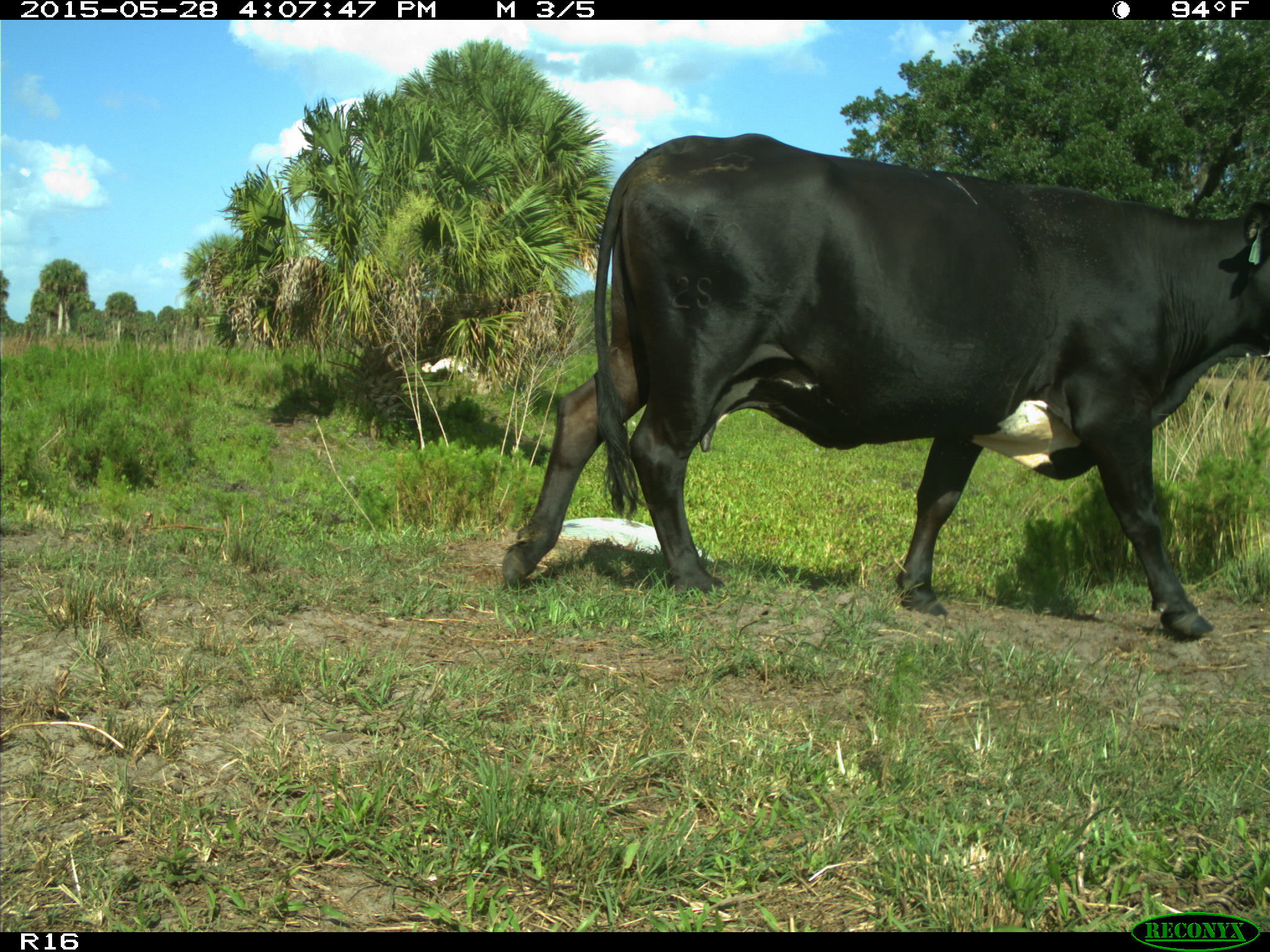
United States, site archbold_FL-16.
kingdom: Animalia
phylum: Chordata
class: Mammalia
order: Artiodactyla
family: Bovidae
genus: Bos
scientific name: Bos taurus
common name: domestic cow